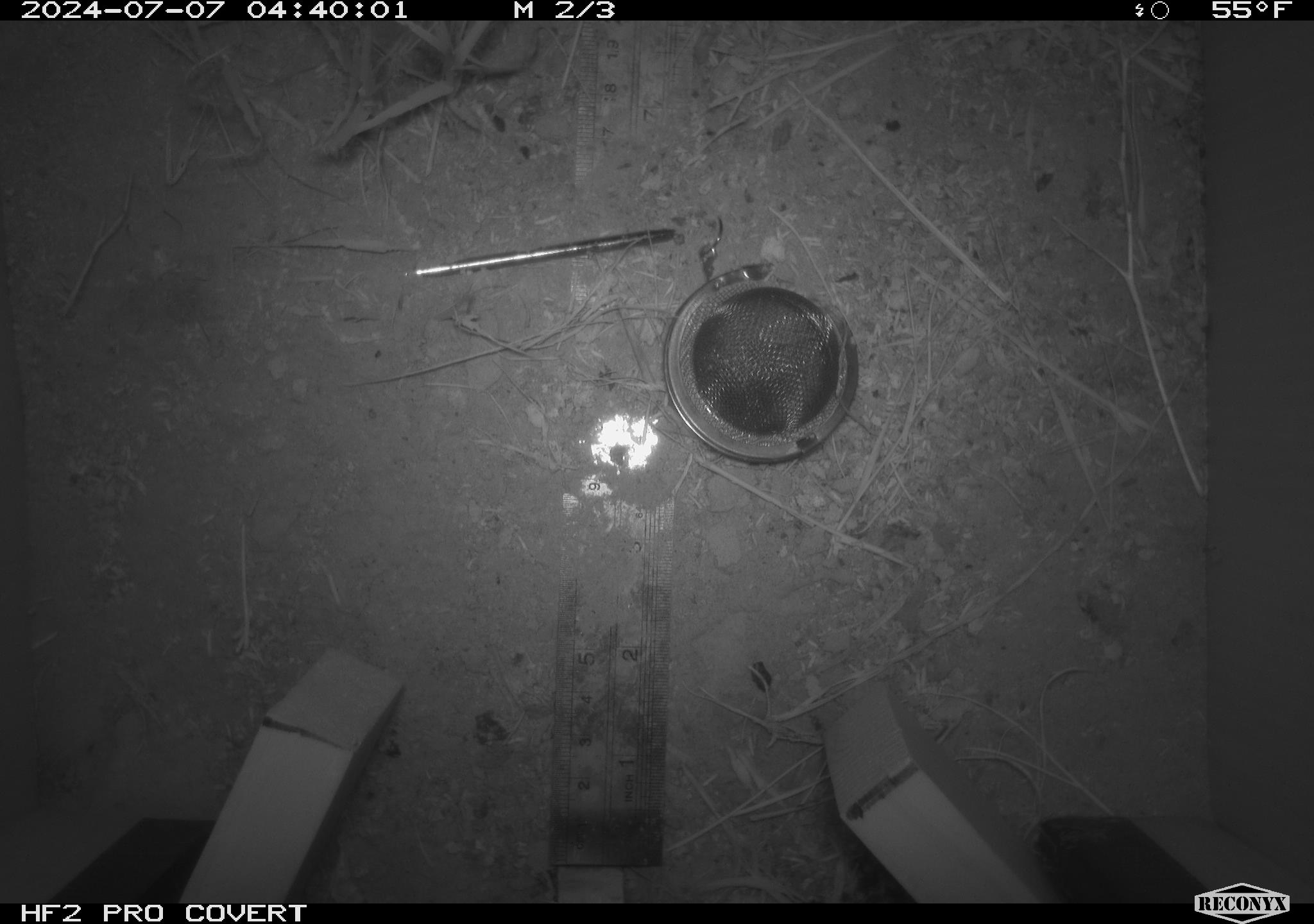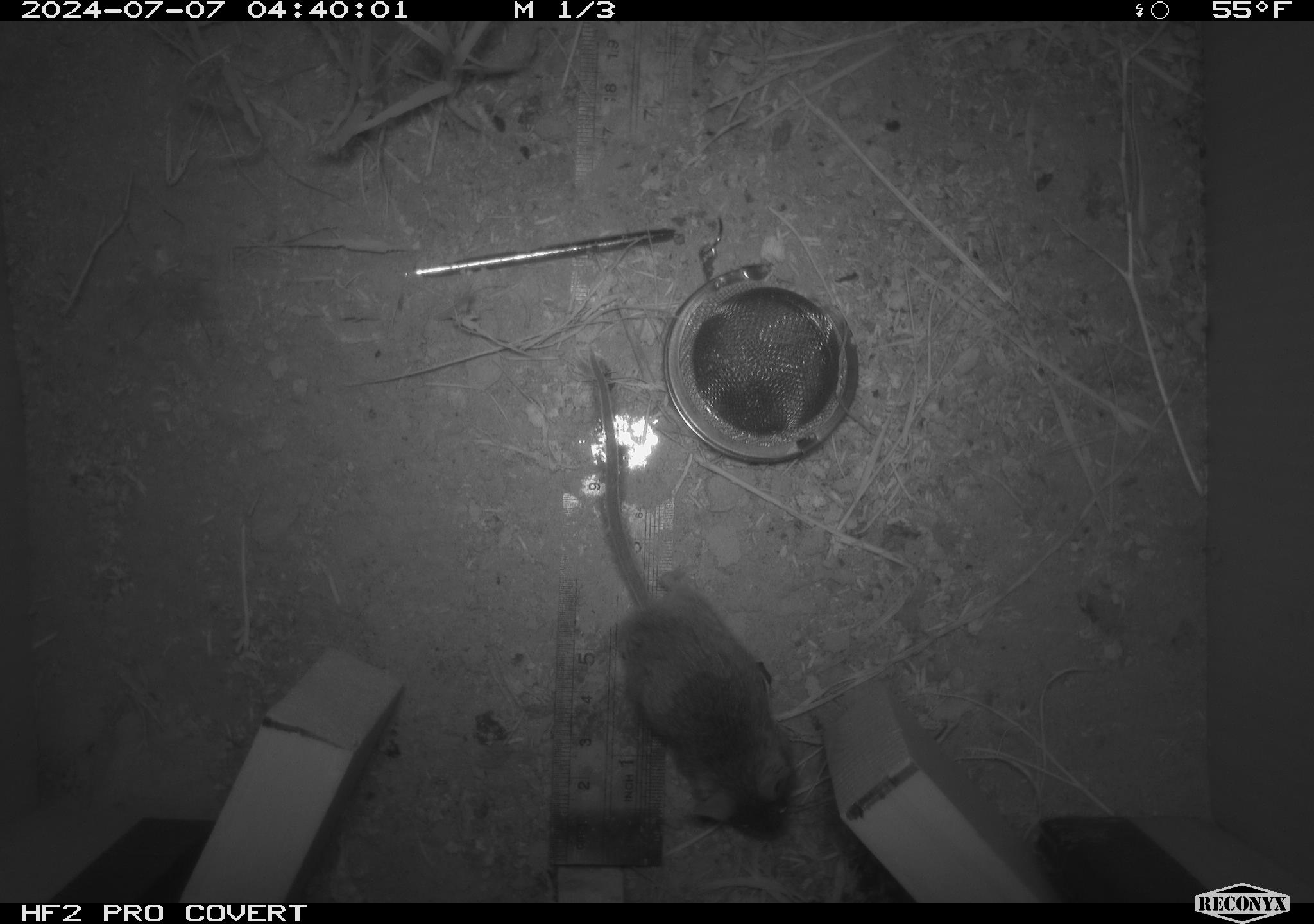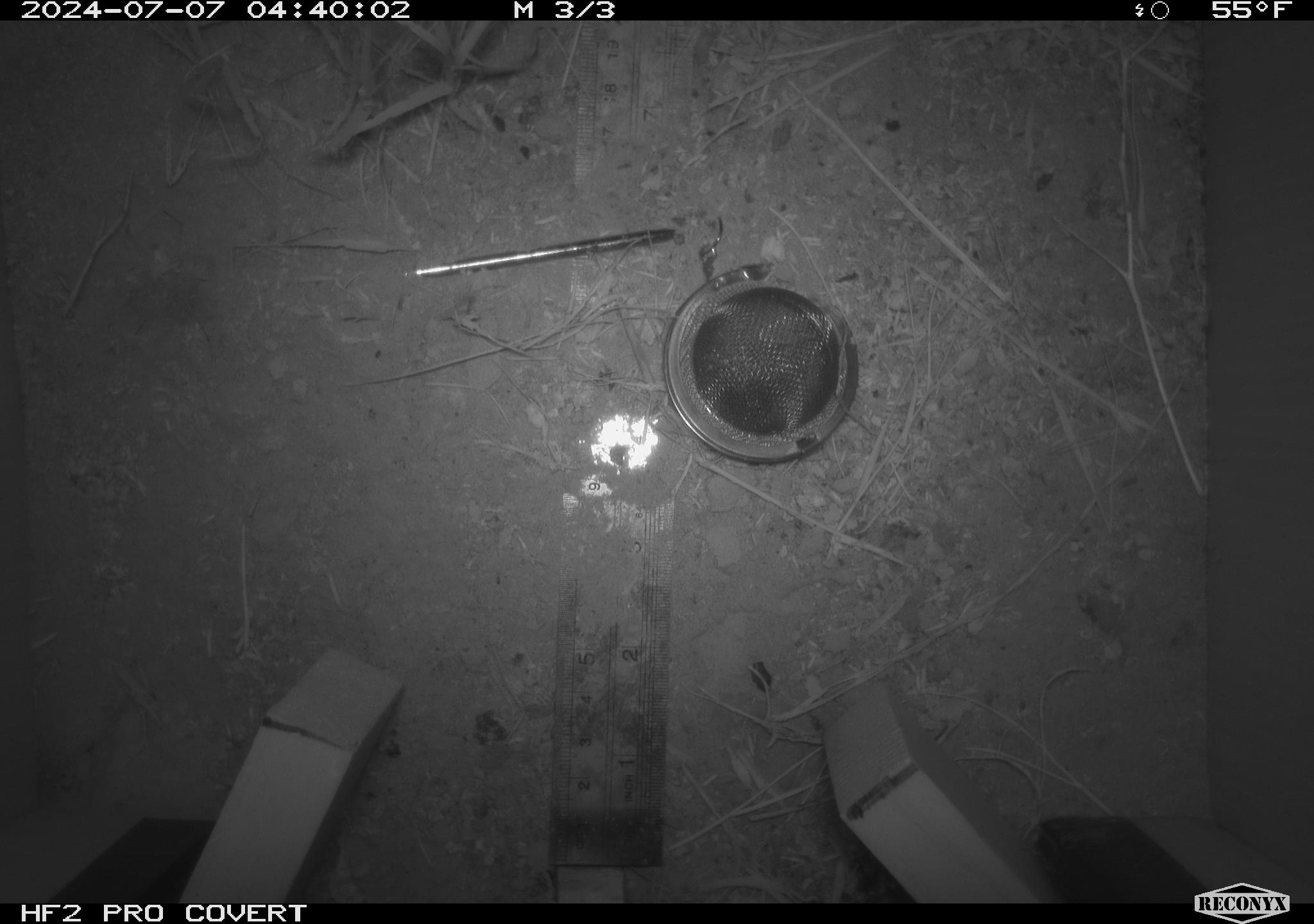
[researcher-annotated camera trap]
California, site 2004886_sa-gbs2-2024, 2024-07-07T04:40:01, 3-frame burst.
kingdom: Animalia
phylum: Chordata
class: Mammalia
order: Rodentia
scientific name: Rodentia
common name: mouse species